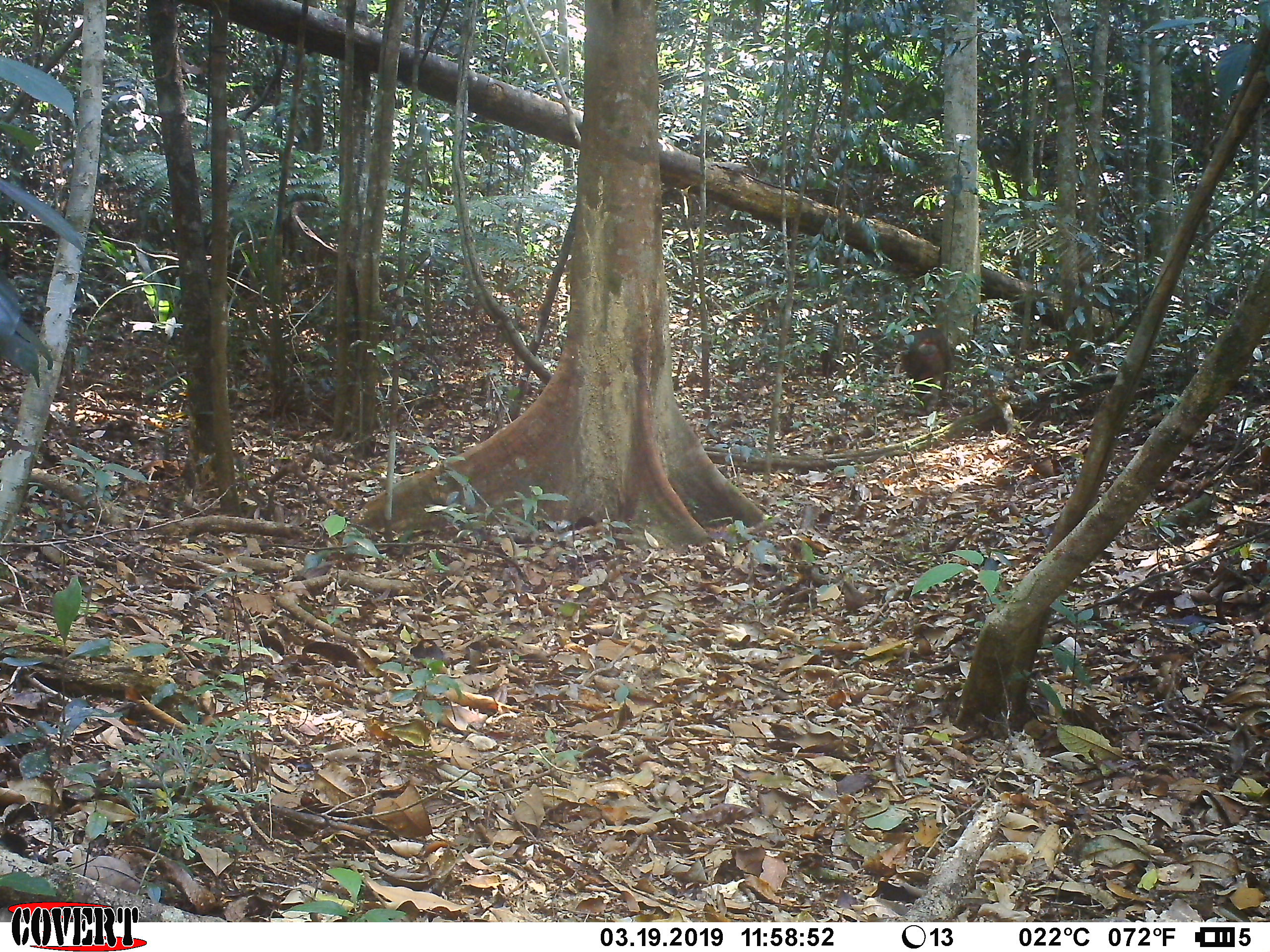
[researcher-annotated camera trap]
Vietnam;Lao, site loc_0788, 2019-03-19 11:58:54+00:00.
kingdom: Animalia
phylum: Chordata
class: Mammalia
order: Primates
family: Cercopithecidae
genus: Macaca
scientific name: Macaca arctoides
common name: stump-tailed macaque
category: stump tailed macaque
Stump tailed macaque (stump-tailed macaque) (Macaca arctoides). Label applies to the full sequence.